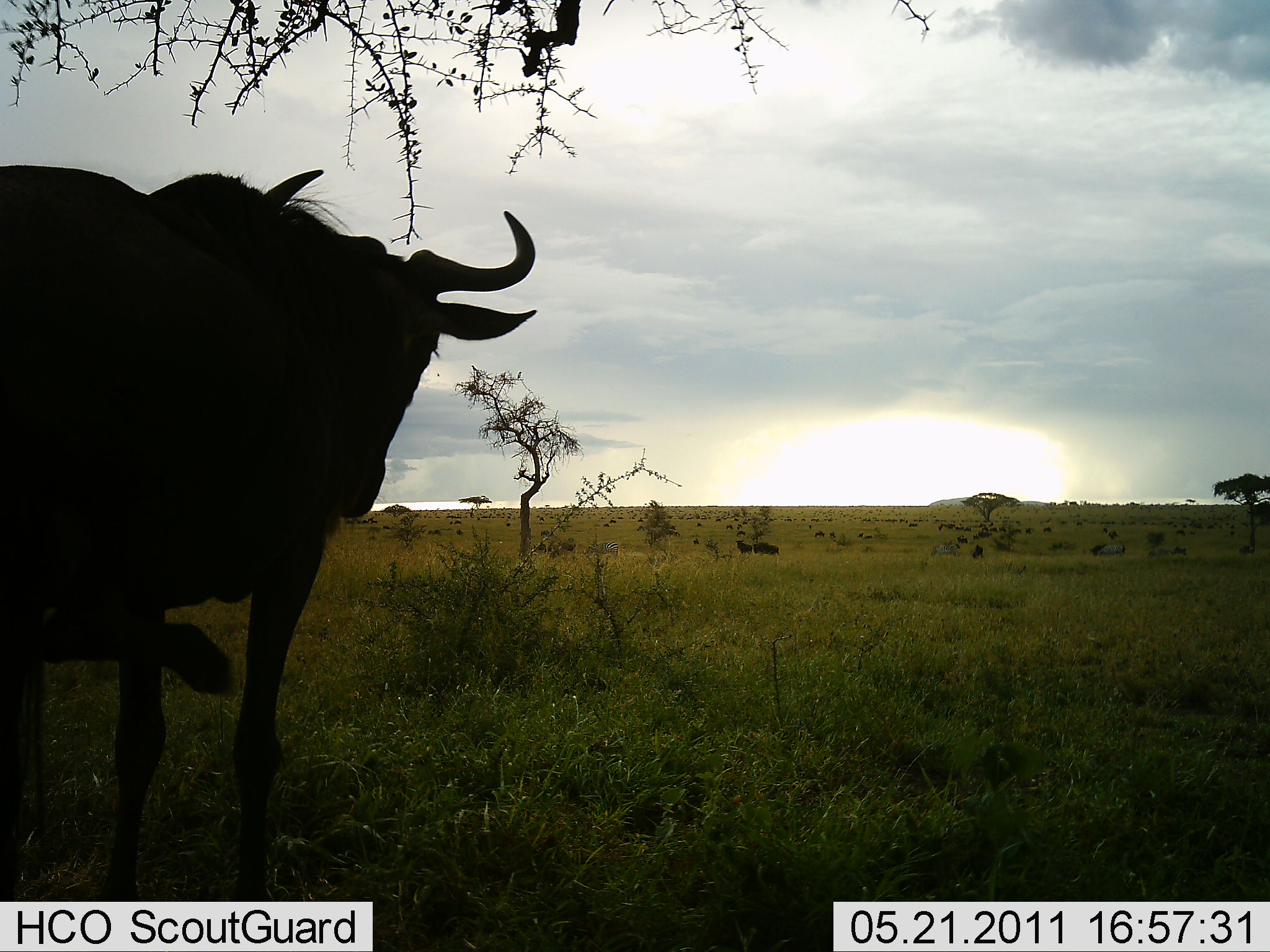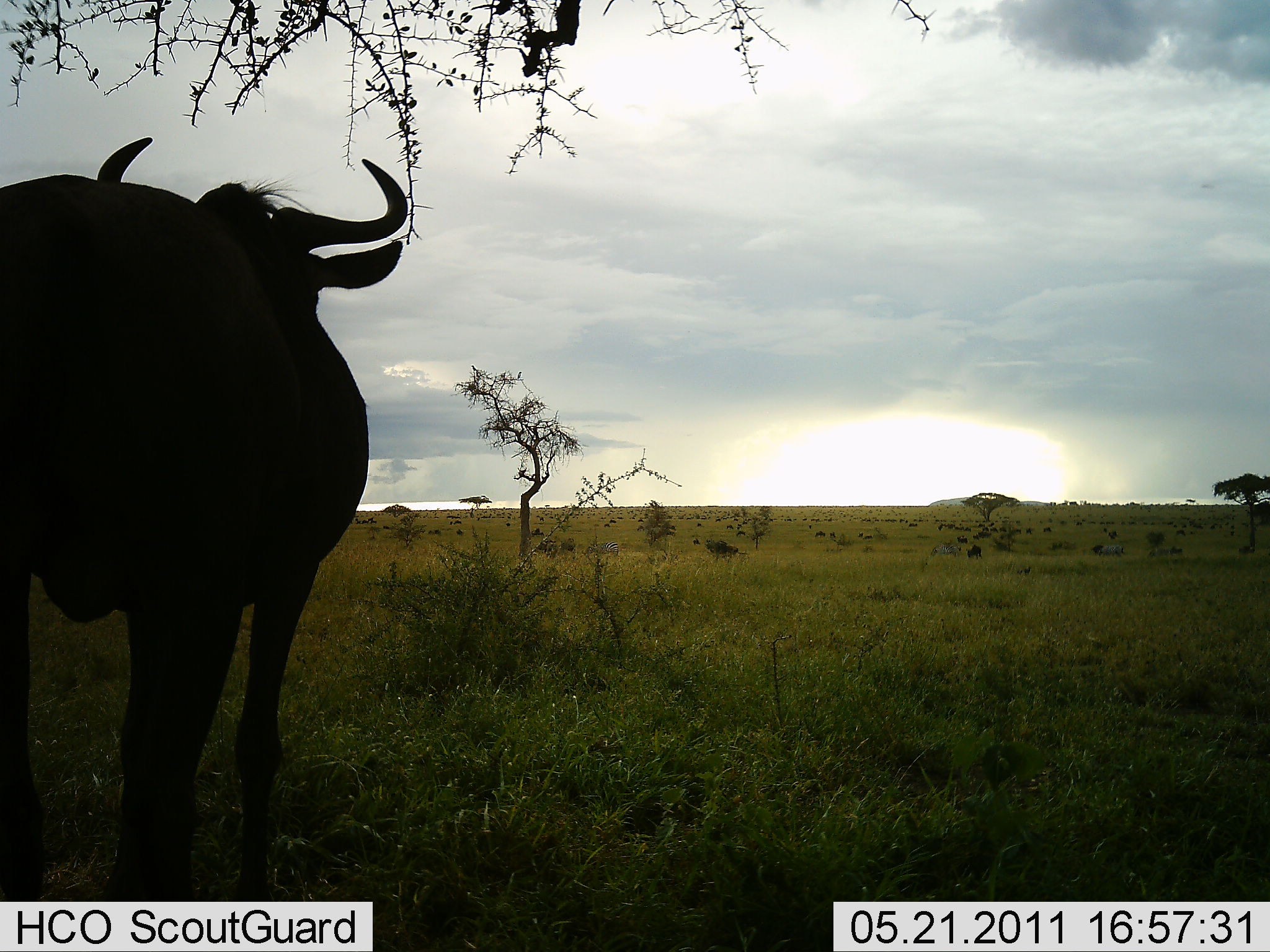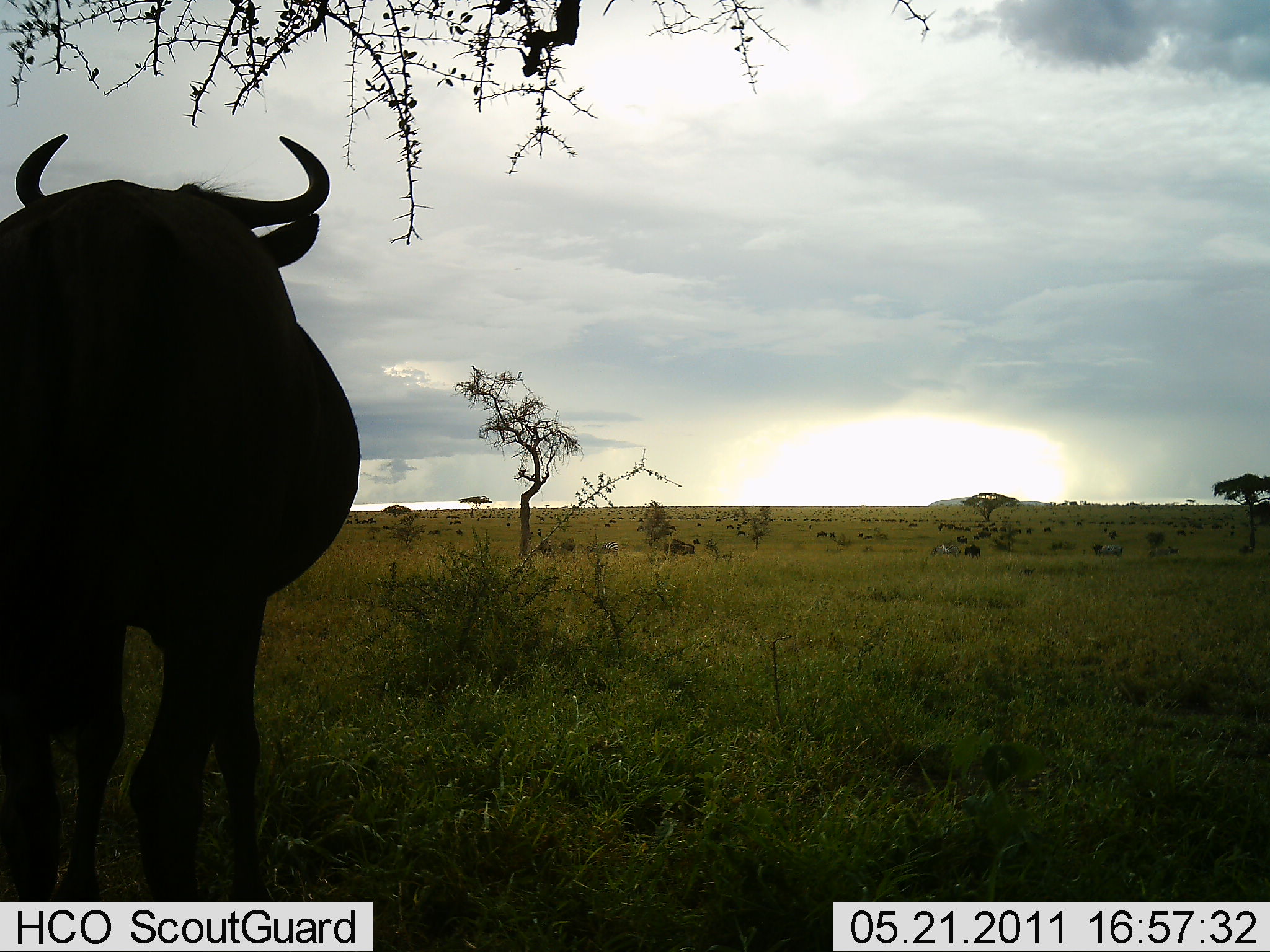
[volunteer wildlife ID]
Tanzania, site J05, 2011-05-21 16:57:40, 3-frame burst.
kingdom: Animalia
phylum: Chordata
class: Mammalia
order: Artiodactyla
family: Bovidae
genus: Connochaetes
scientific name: Connochaetes taurinus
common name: blue wildebeest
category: wildebeest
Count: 3.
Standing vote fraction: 82%.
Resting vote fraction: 9%.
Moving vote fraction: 64%.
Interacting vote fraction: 0%.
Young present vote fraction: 0%.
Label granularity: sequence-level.